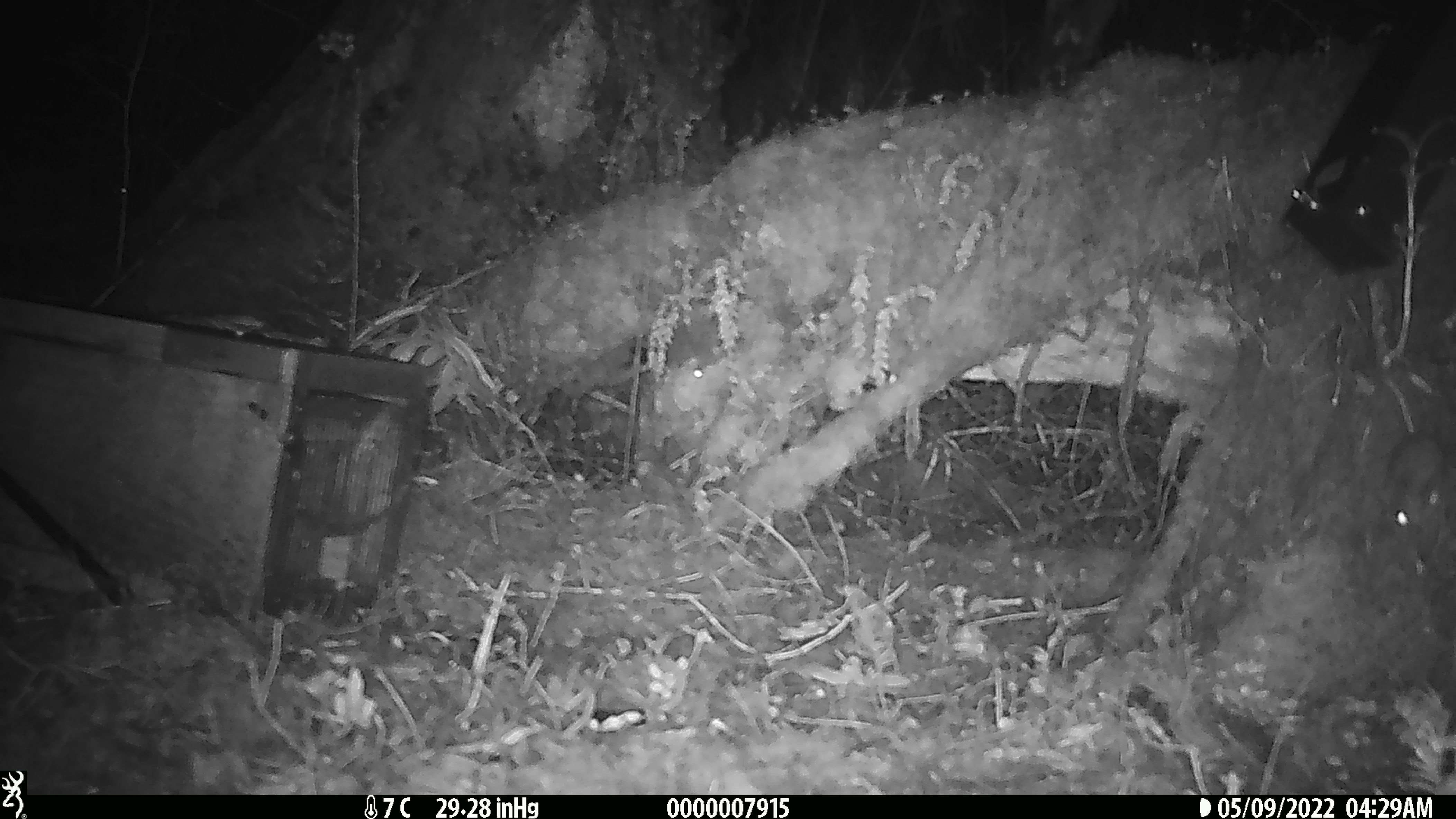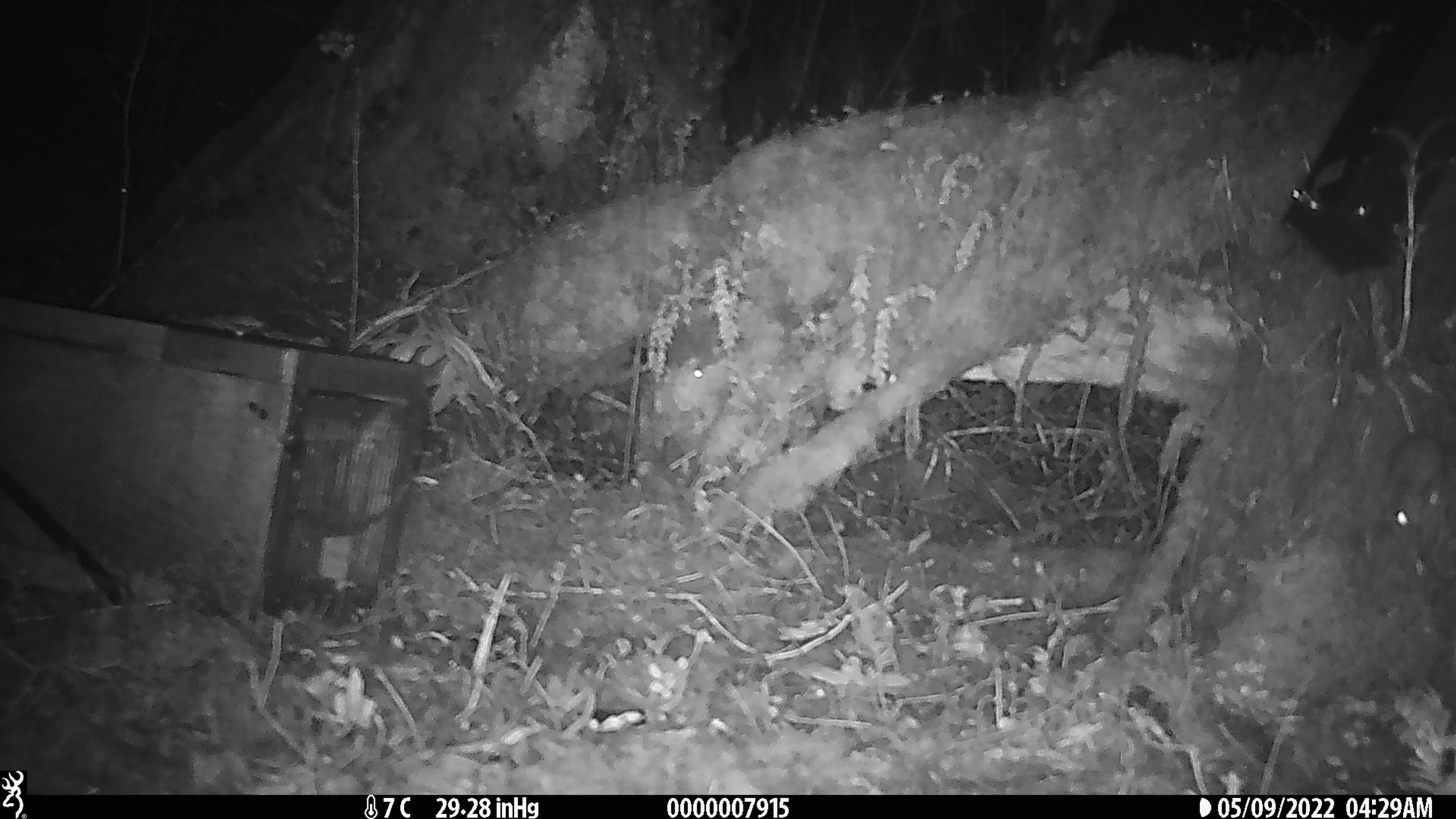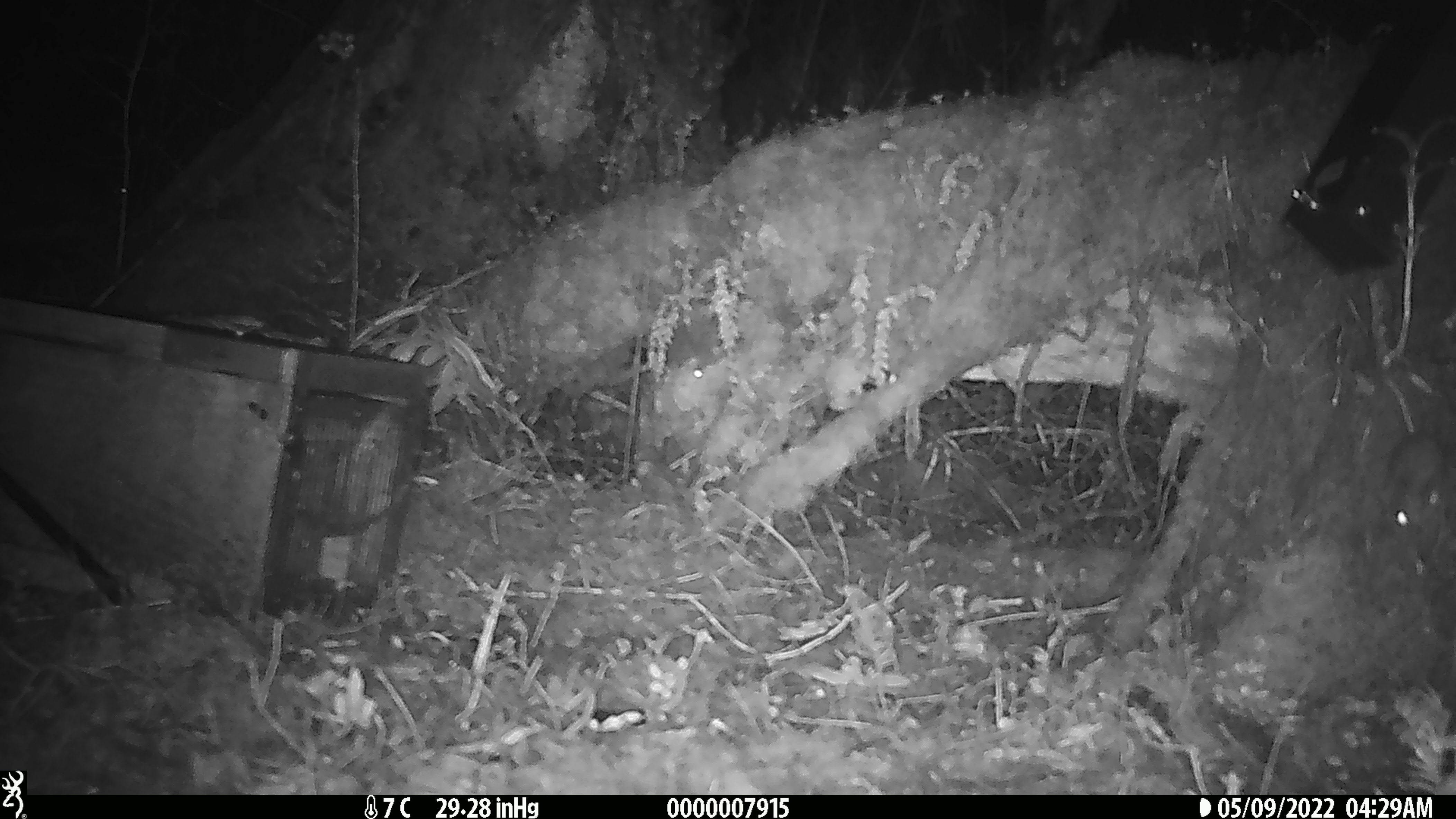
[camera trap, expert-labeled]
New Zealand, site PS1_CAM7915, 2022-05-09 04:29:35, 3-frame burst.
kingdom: Animalia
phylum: Chordata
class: Mammalia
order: Rodentia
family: Muridae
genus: Mus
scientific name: Mus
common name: mouse